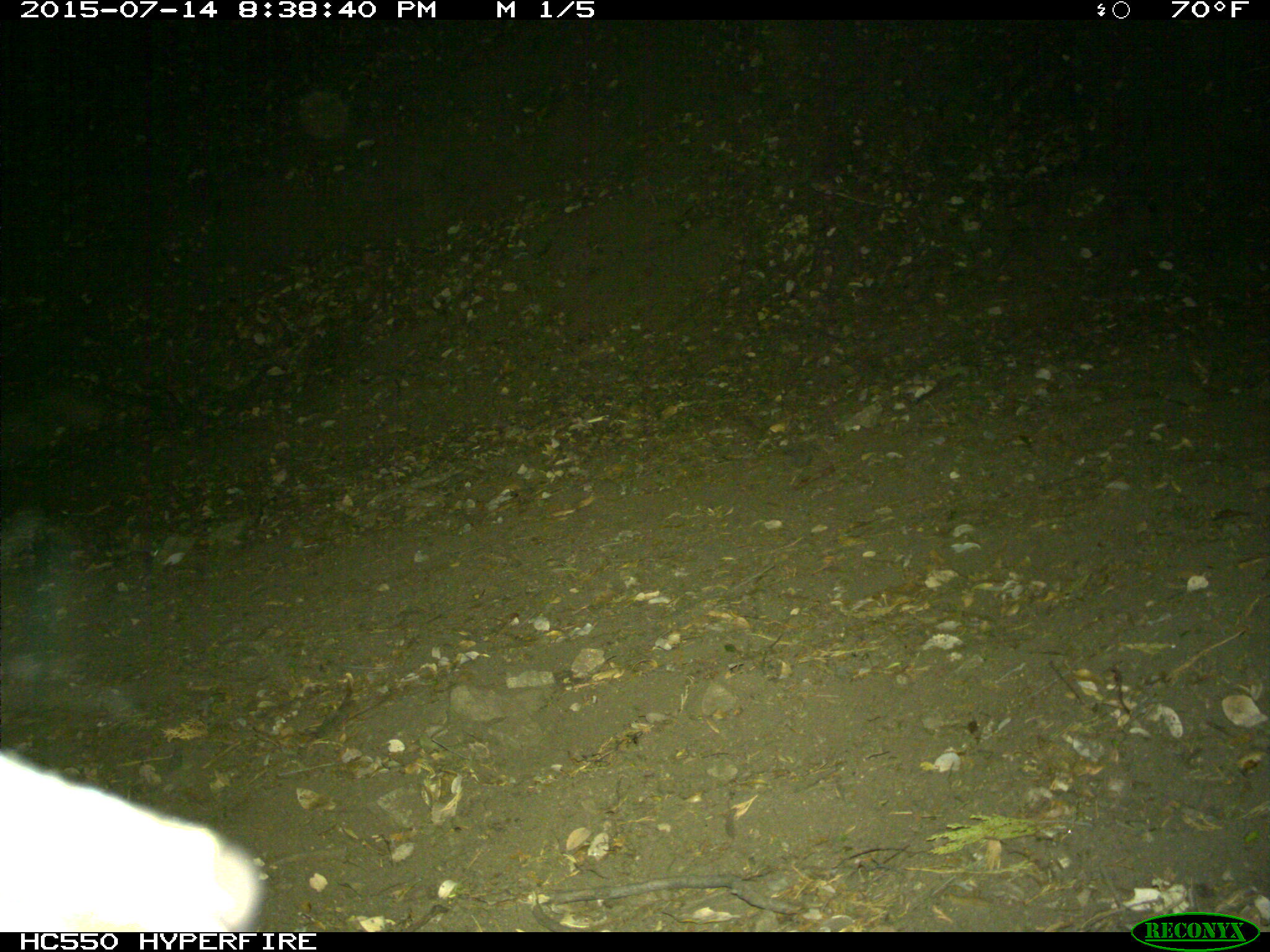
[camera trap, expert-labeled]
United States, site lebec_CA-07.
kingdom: Animalia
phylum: Chordata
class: Mammalia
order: Carnivora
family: Canidae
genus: Urocyon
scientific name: Urocyon cinereoargenteus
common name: gray fox